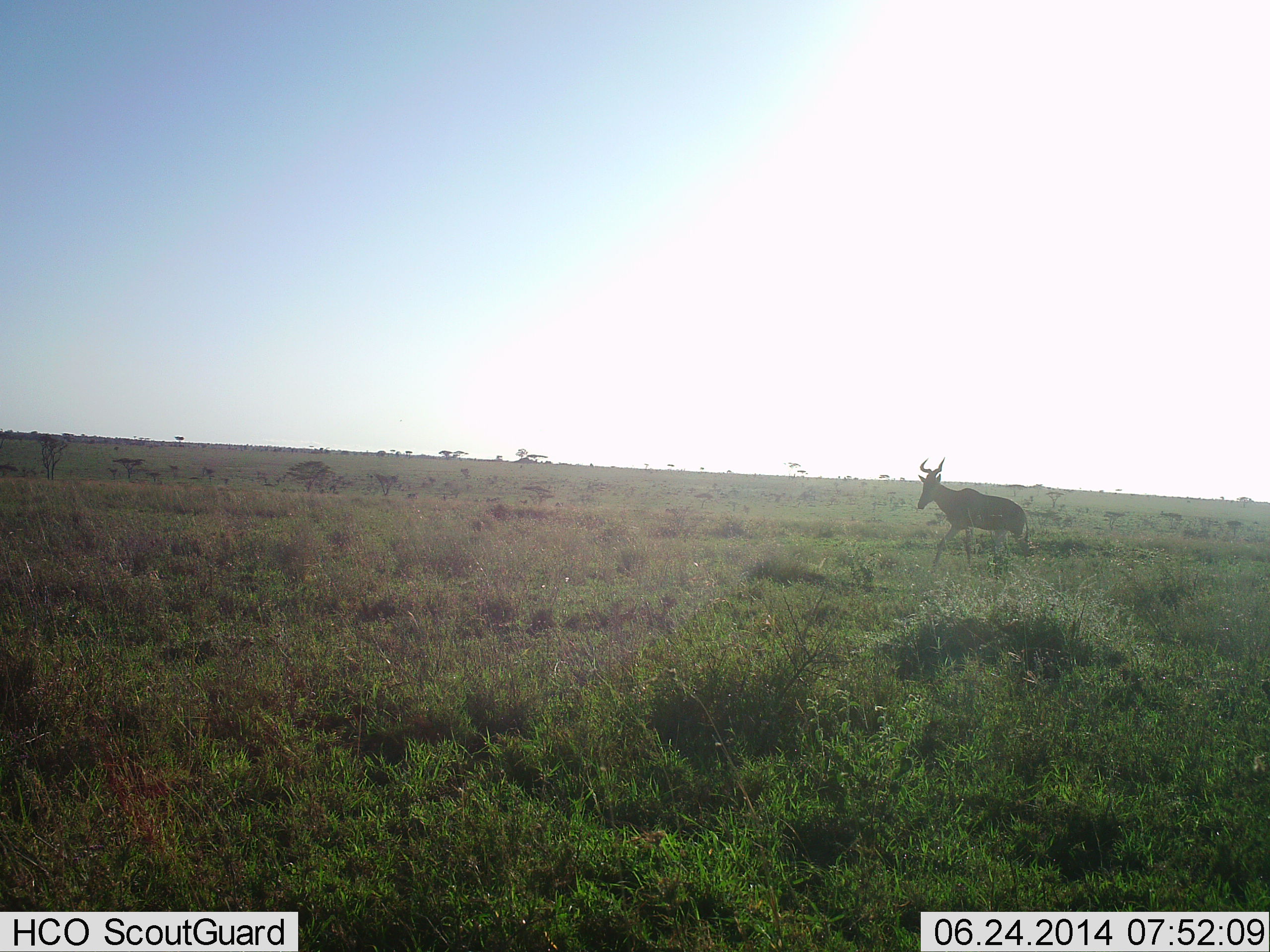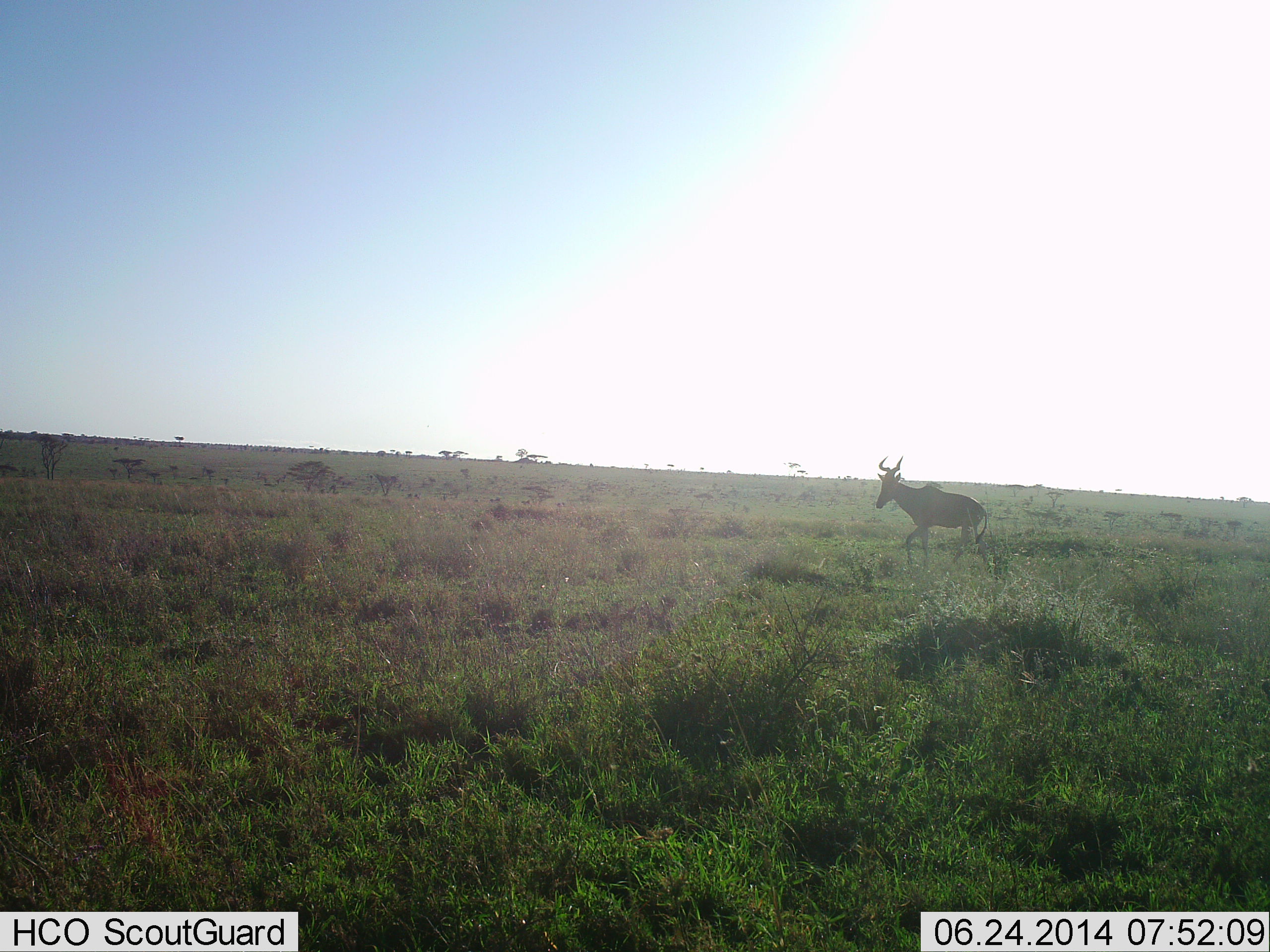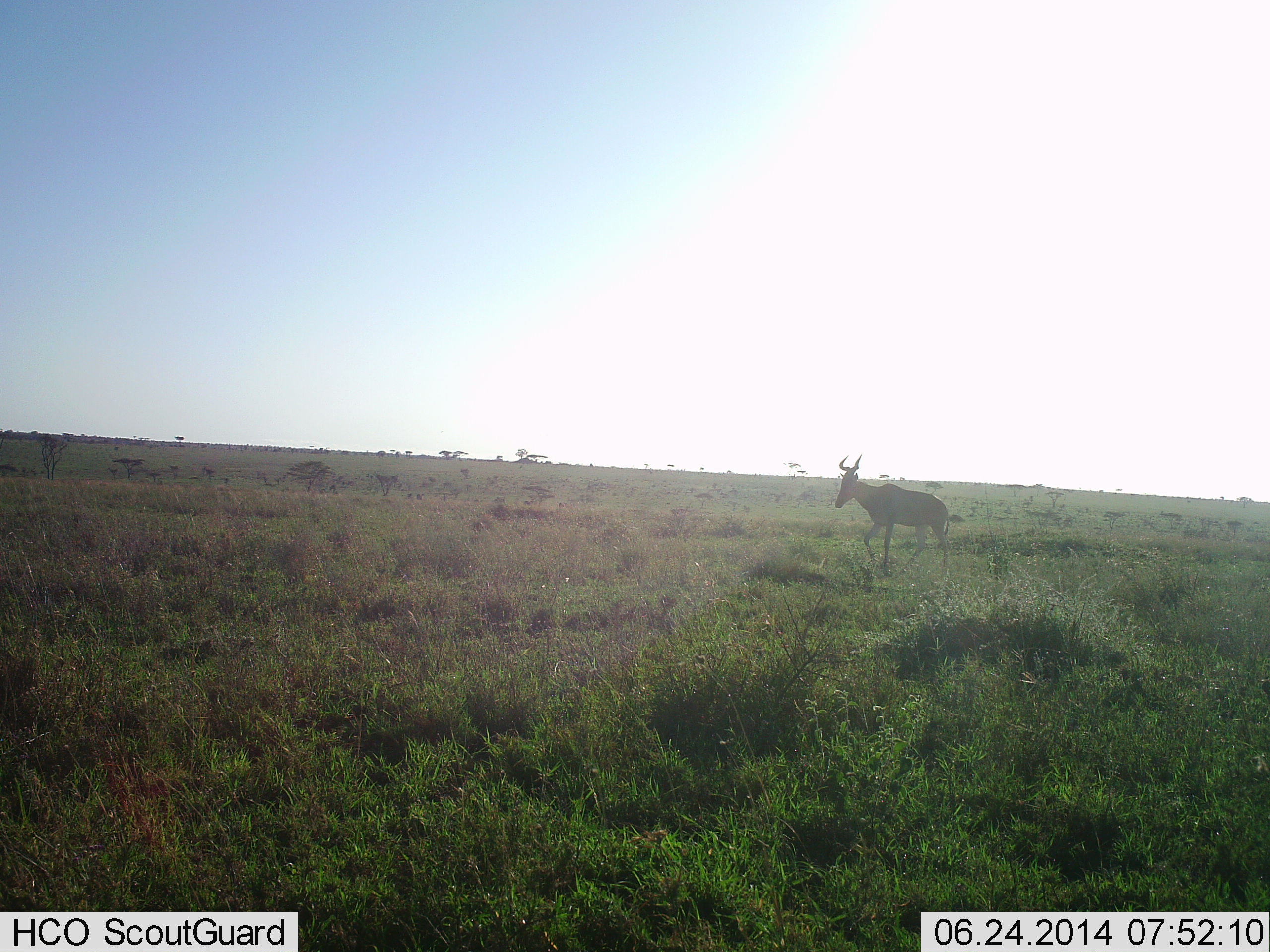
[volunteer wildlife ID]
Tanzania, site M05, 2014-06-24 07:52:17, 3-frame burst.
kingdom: Animalia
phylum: Chordata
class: Mammalia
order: Artiodactyla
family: Bovidae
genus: Alcelaphus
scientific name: Alcelaphus buselaphus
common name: hartebeest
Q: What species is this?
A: Hartebeest (Alcelaphus buselaphus).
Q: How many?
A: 1.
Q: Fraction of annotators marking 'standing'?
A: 0%.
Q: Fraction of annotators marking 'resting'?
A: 0%.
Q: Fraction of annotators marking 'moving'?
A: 100%.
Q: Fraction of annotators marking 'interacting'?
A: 0%.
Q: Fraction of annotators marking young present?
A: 0%.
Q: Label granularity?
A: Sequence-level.